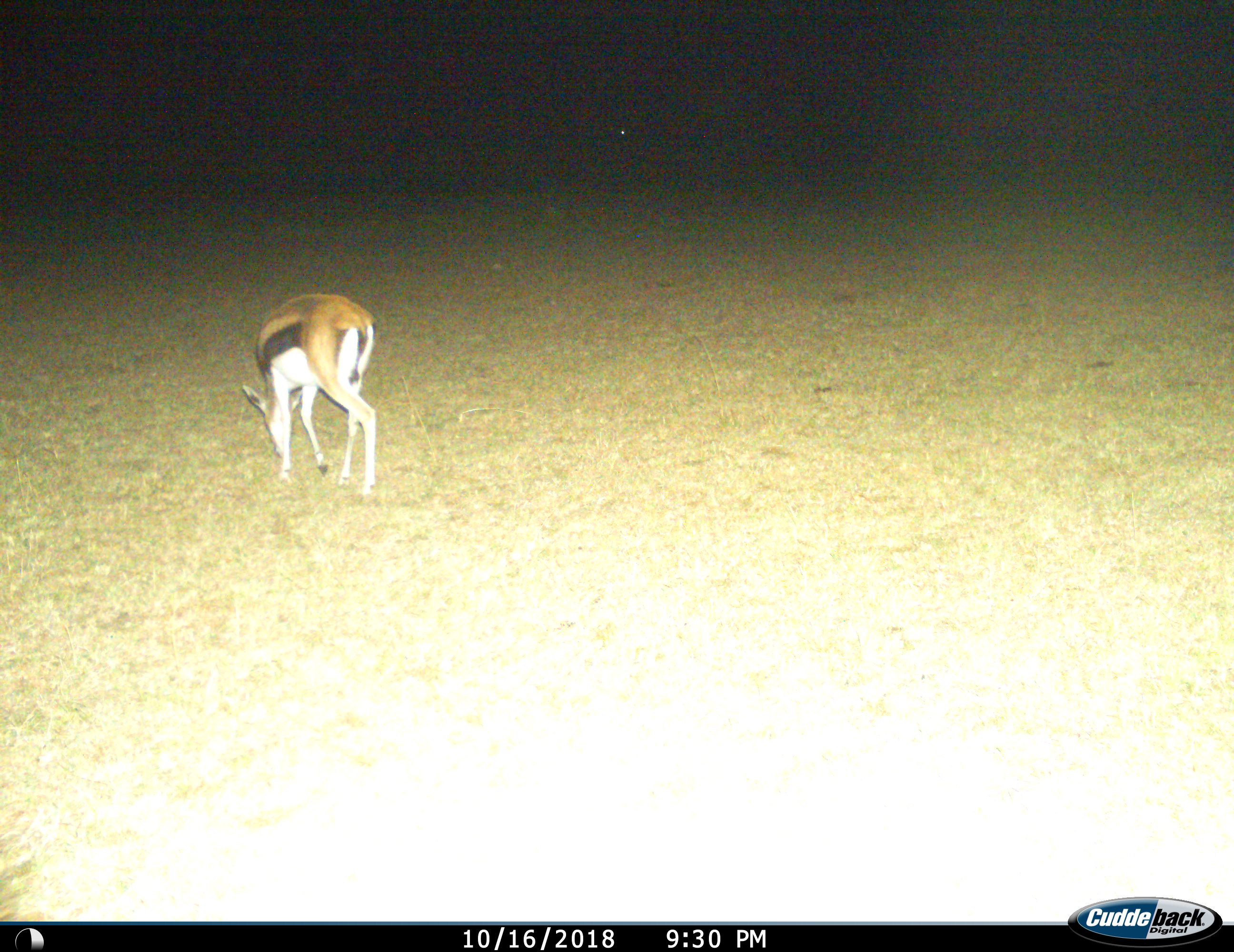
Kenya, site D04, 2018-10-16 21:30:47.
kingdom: Animalia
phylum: Chordata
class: Mammalia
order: Artiodactyla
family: Bovidae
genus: Eudorcas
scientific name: Eudorcas thomsonii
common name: thomson's gazelle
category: gazellethomsons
Gazellethomsons (thomson's gazelle) (Eudorcas thomsonii), count 1. Behavior (volunteer vote fractions): standing 10%, resting 0%, moving 30%, interacting 0%. Young present (vote fraction): 0%. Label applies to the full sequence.